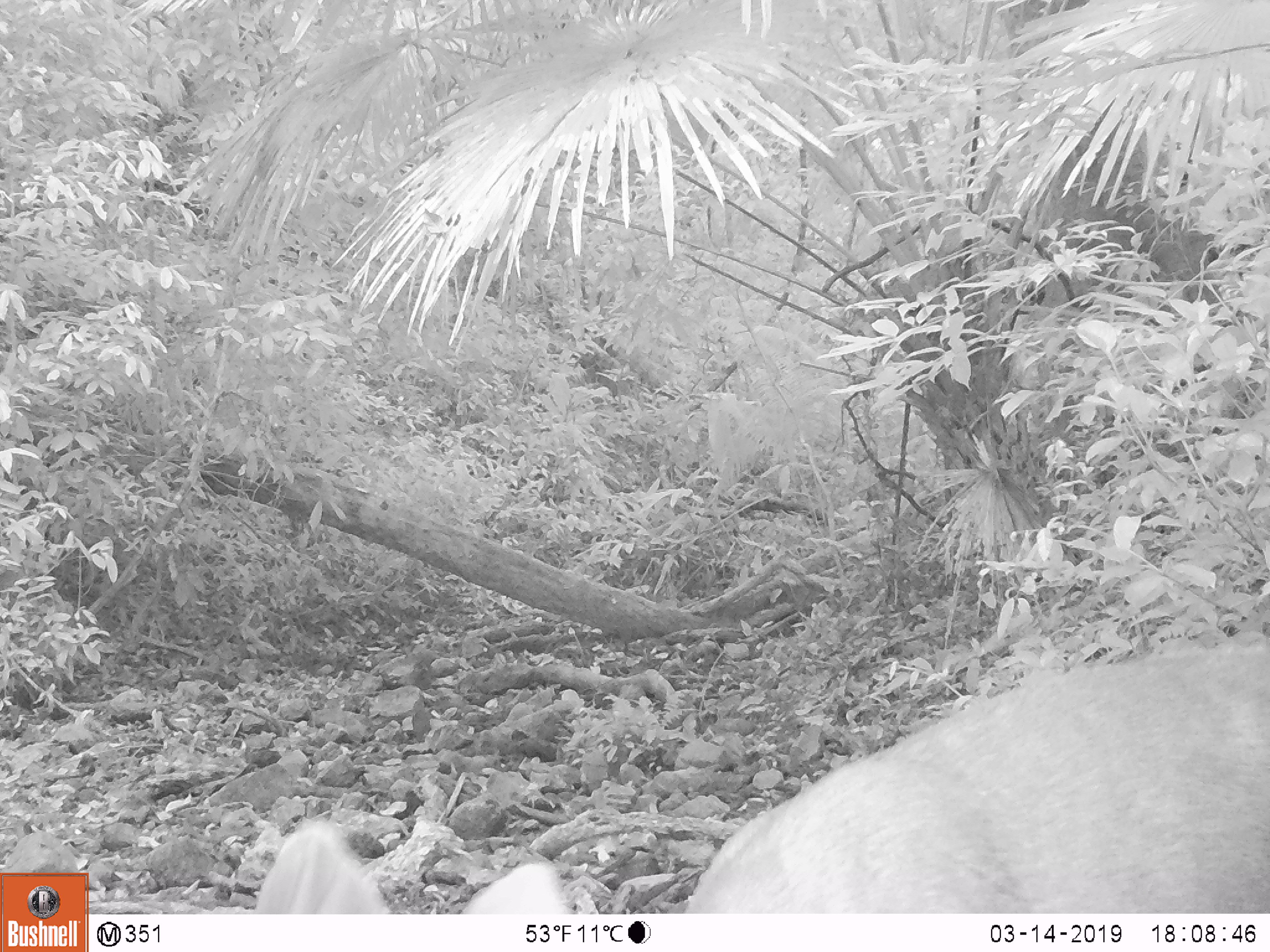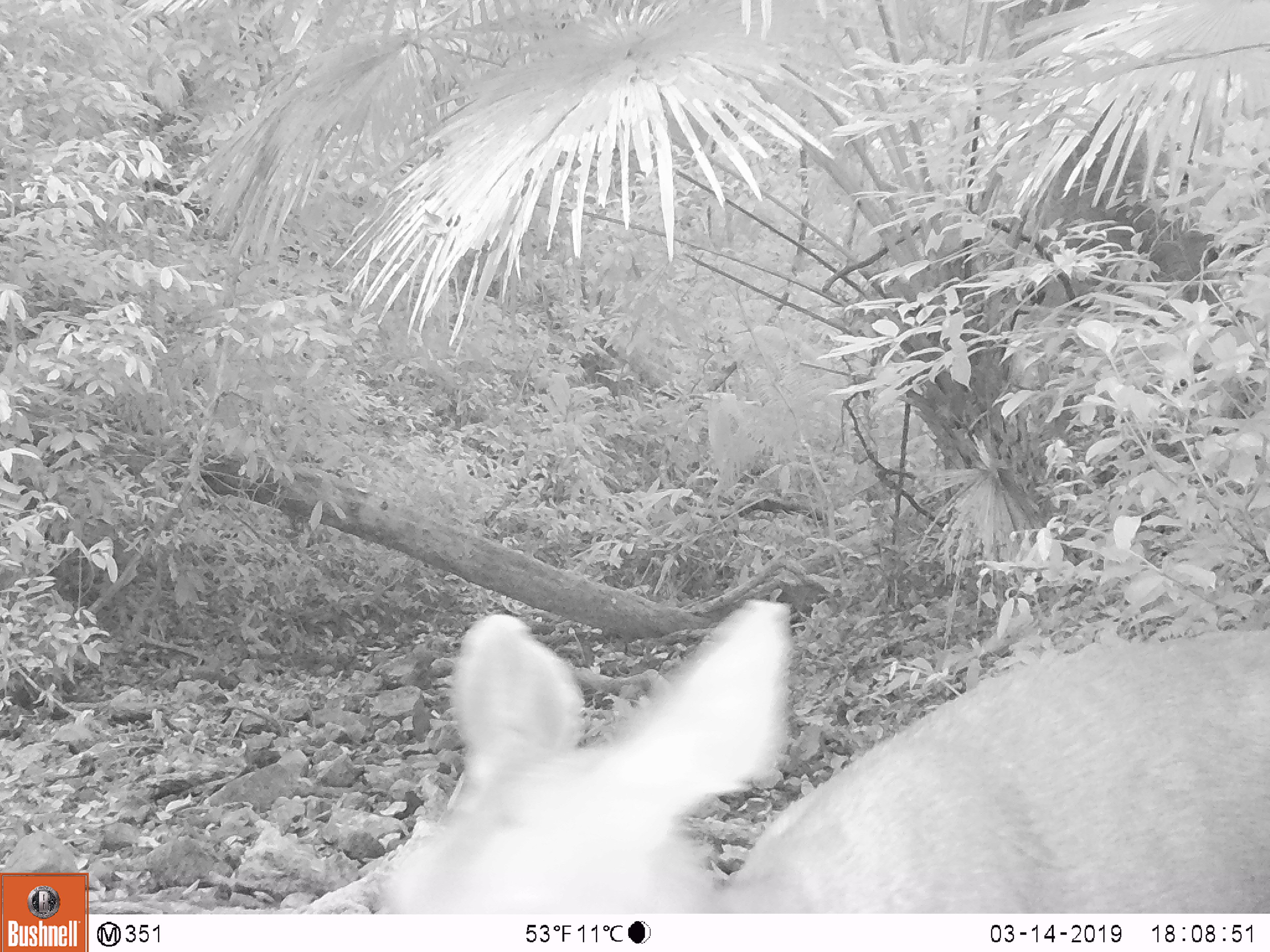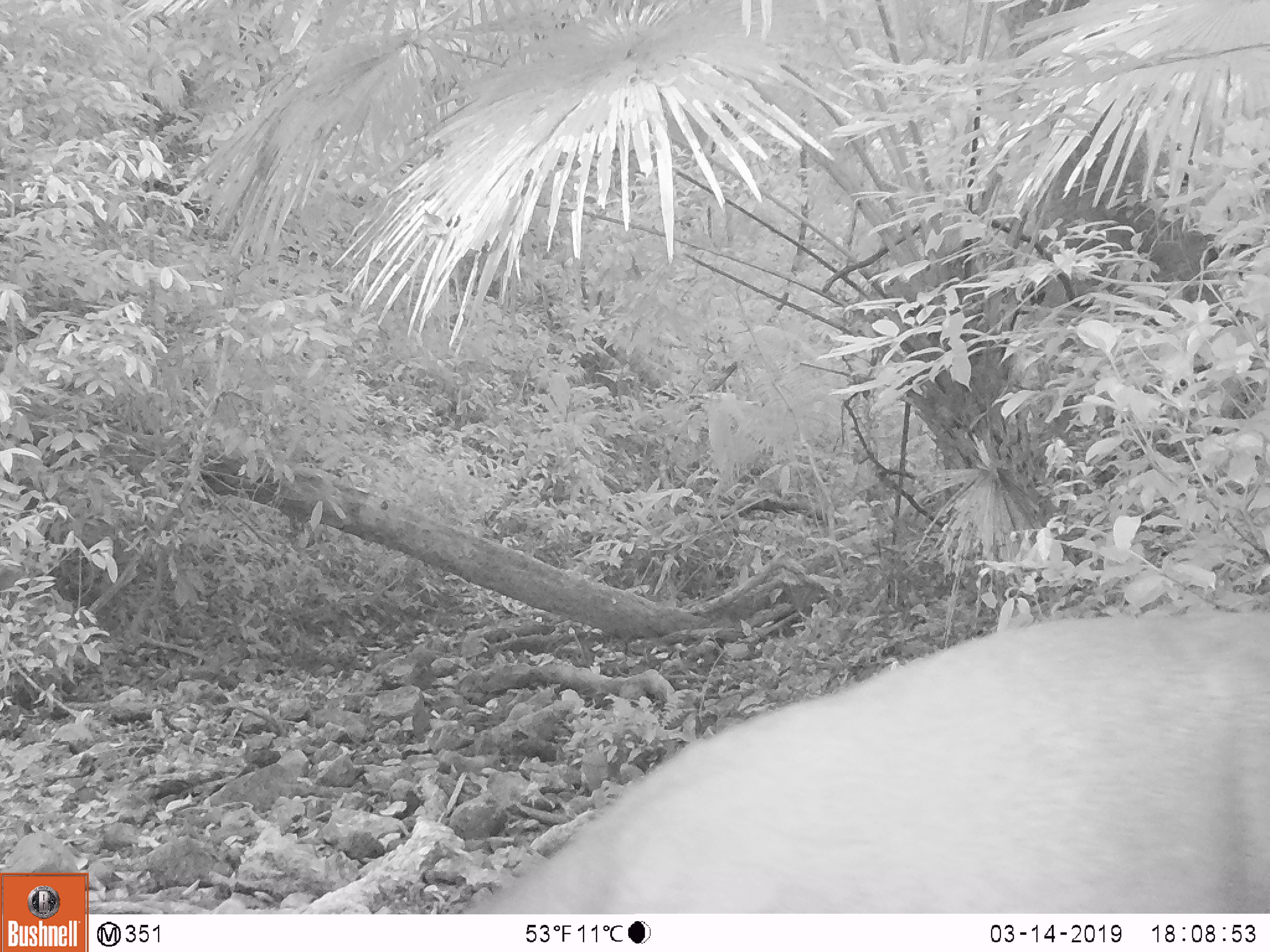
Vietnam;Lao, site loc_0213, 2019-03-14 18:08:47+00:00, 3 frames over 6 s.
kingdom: Animalia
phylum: Chordata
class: Mammalia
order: Artiodactyla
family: Cervidae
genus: Rusa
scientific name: Rusa unicolor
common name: sambar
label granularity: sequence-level